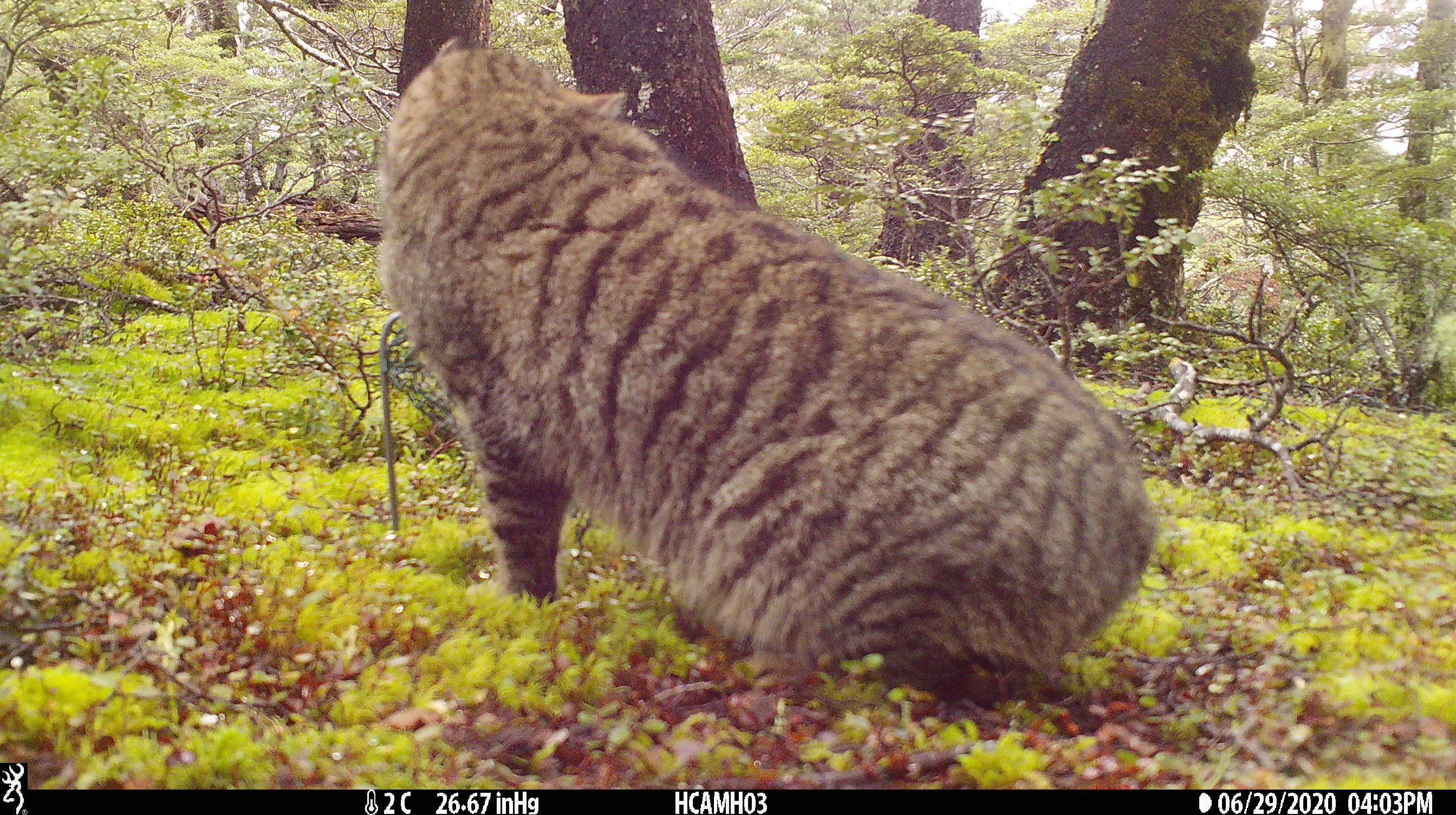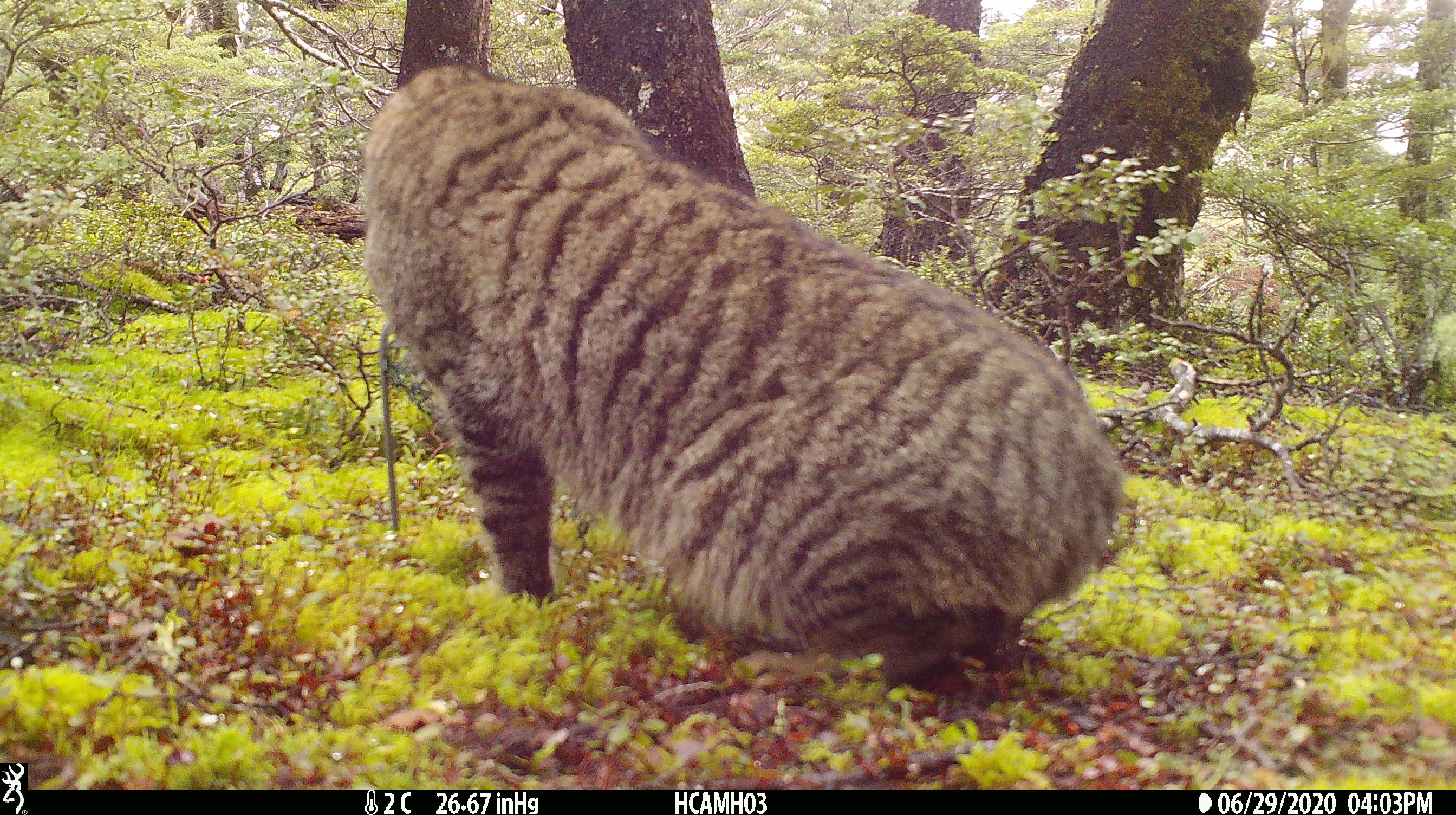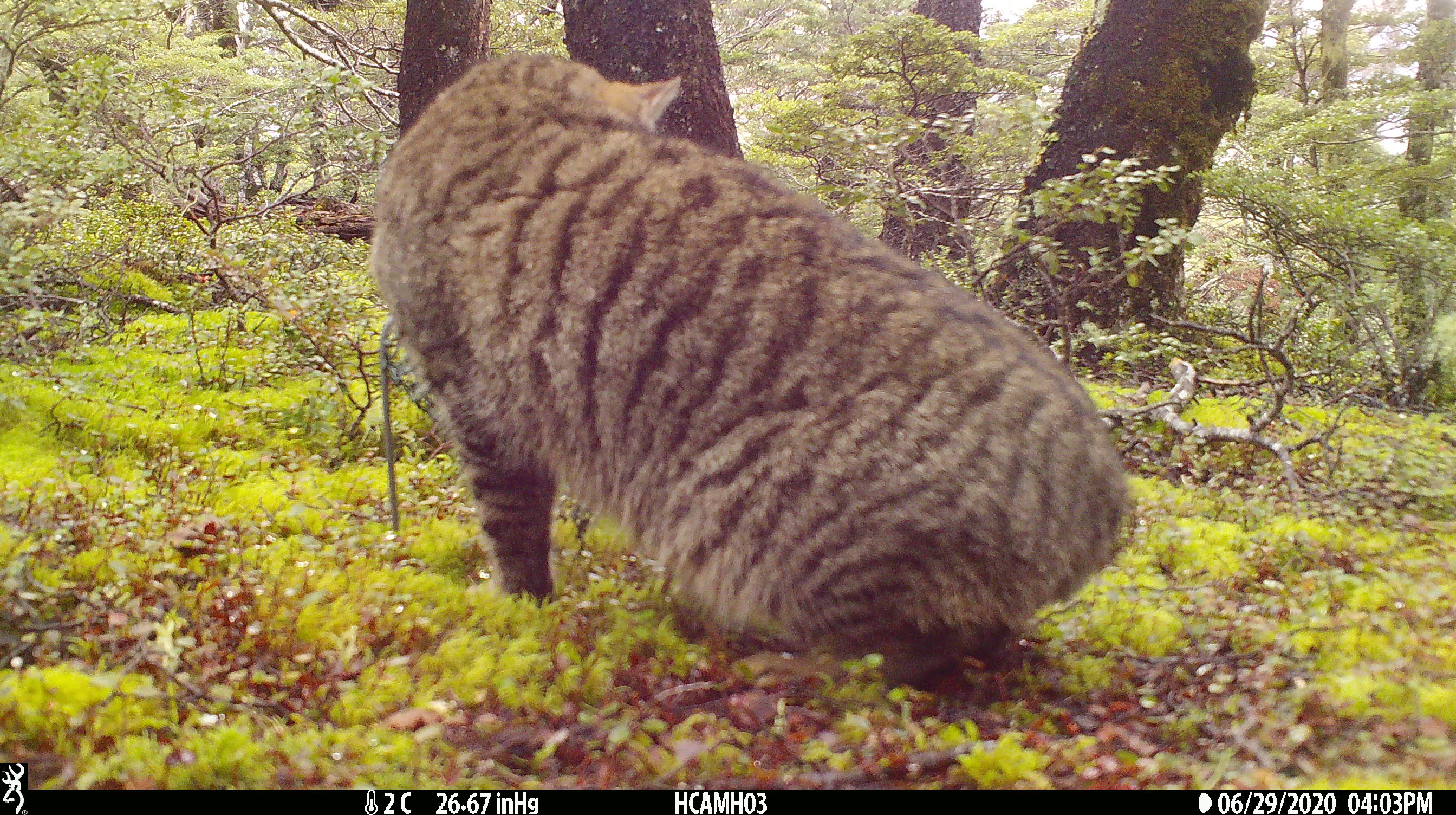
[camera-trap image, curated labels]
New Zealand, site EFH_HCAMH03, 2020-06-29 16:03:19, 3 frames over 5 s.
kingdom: Animalia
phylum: Chordata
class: Mammalia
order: Carnivora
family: Felidae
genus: Felis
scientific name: Felis catus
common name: domestic cat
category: cat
Cat (domestic cat) (Felis catus).